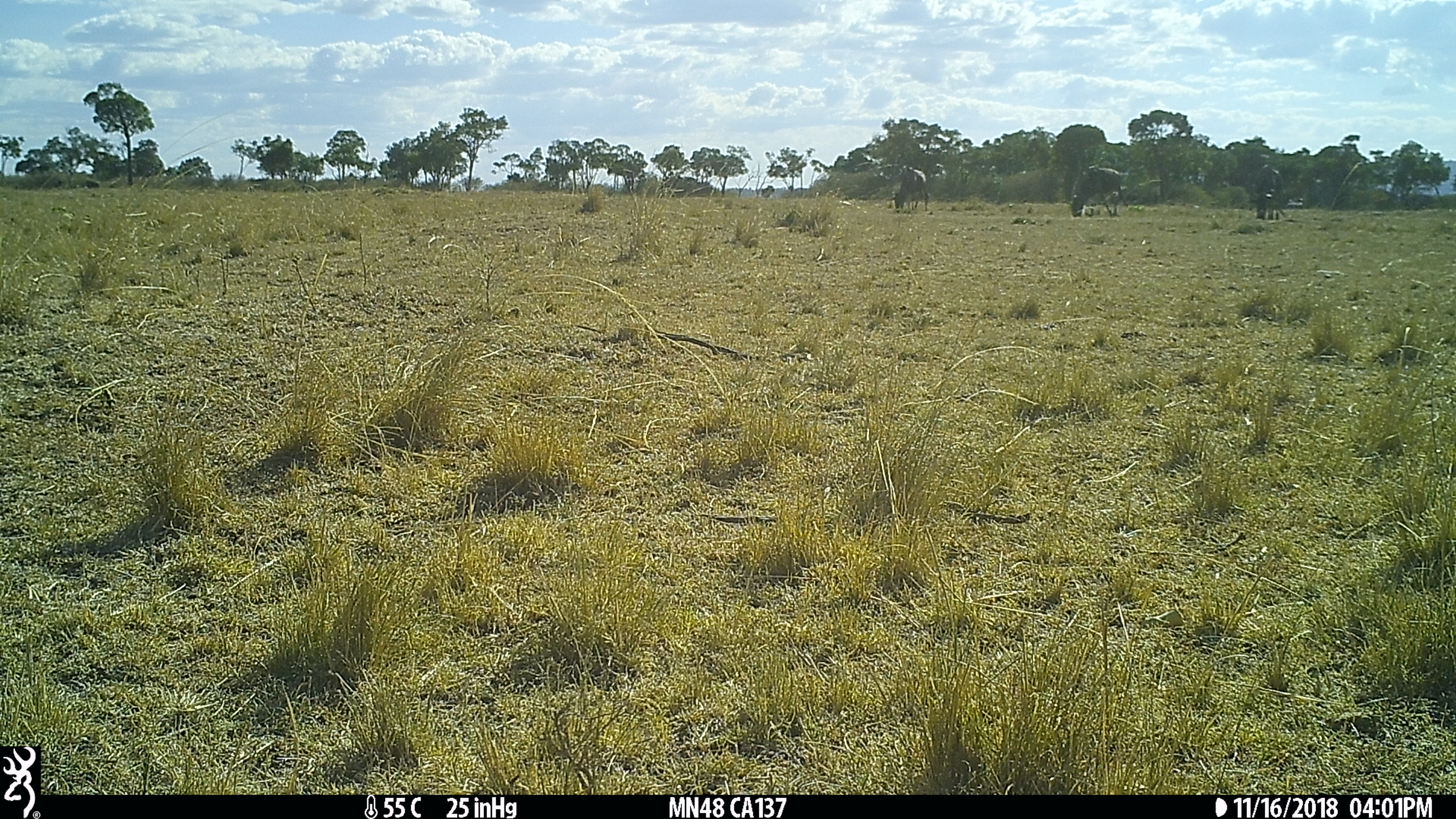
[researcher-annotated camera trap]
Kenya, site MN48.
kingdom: Animalia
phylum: Chordata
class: Mammalia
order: Artiodactyla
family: Bovidae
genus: Connochaetes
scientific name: Connochaetes taurinus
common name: blue wildebeest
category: wildebeest